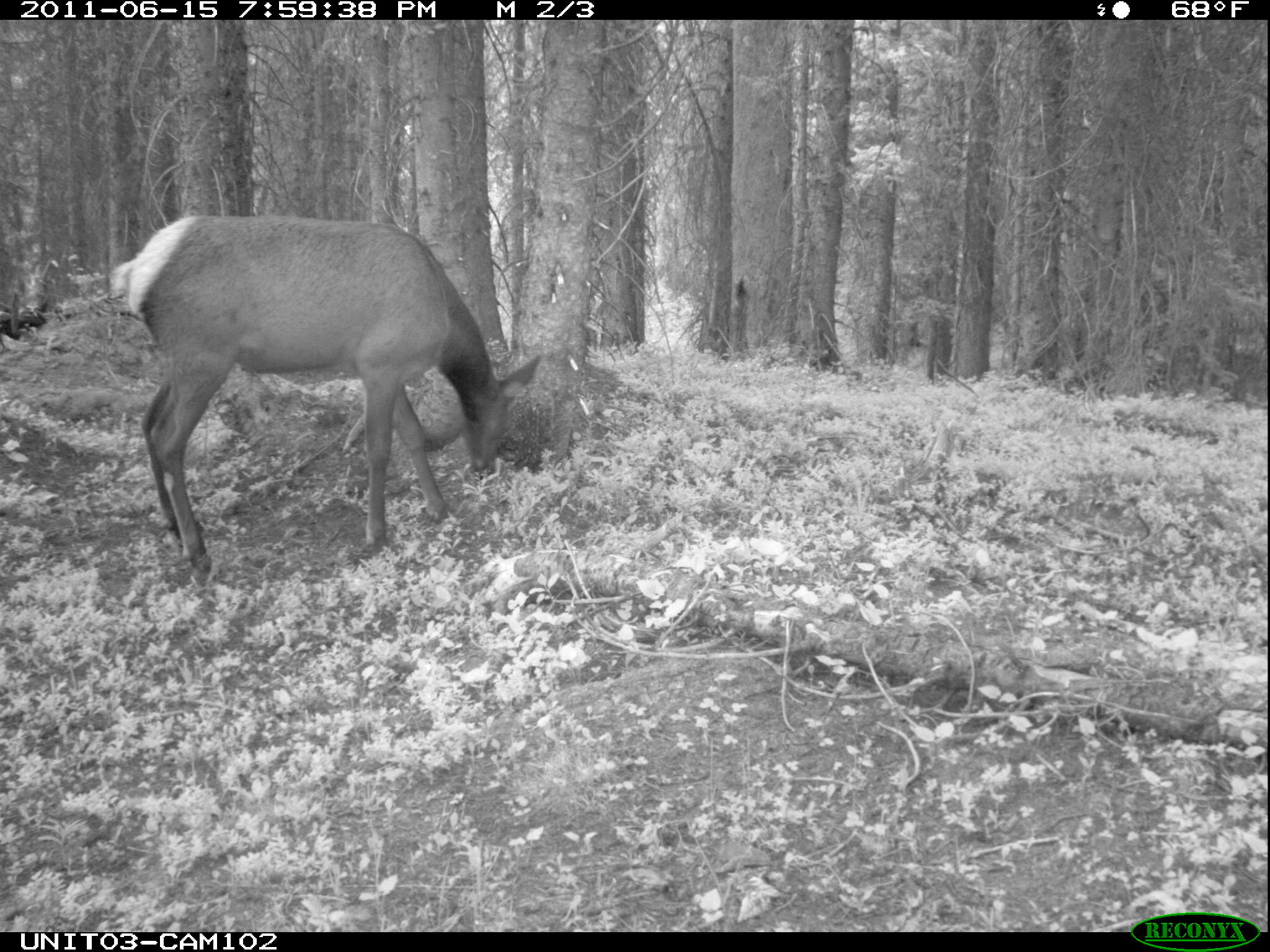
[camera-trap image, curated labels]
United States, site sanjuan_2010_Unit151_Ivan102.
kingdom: Animalia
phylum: Chordata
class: Mammalia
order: Artiodactyla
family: Cervidae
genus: Cervus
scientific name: Cervus elaphus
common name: red deer